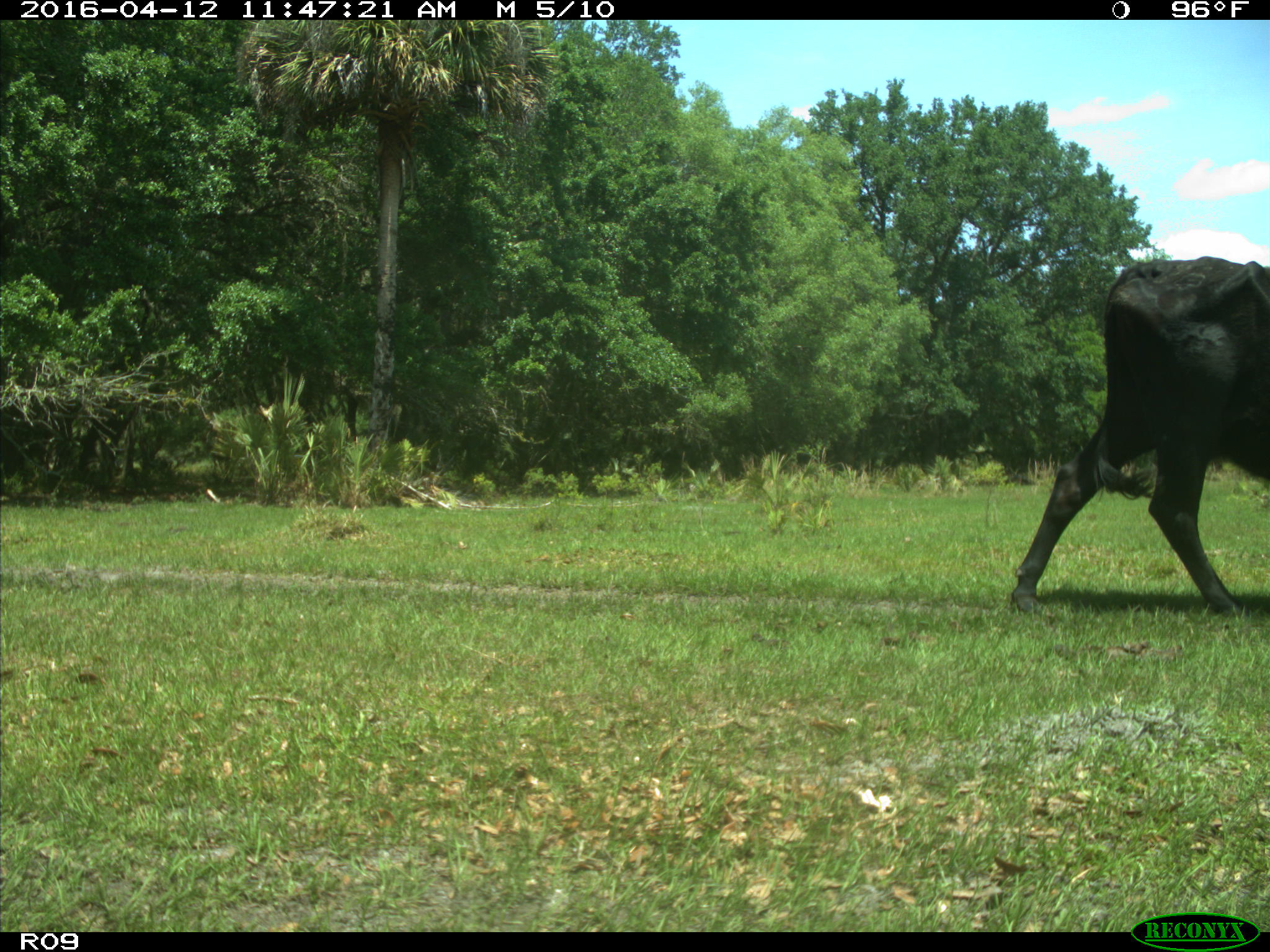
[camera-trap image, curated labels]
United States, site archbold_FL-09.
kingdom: Animalia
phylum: Chordata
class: Mammalia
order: Artiodactyla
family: Bovidae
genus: Bos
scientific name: Bos taurus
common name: domestic cow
Bos taurus (domestic cow).